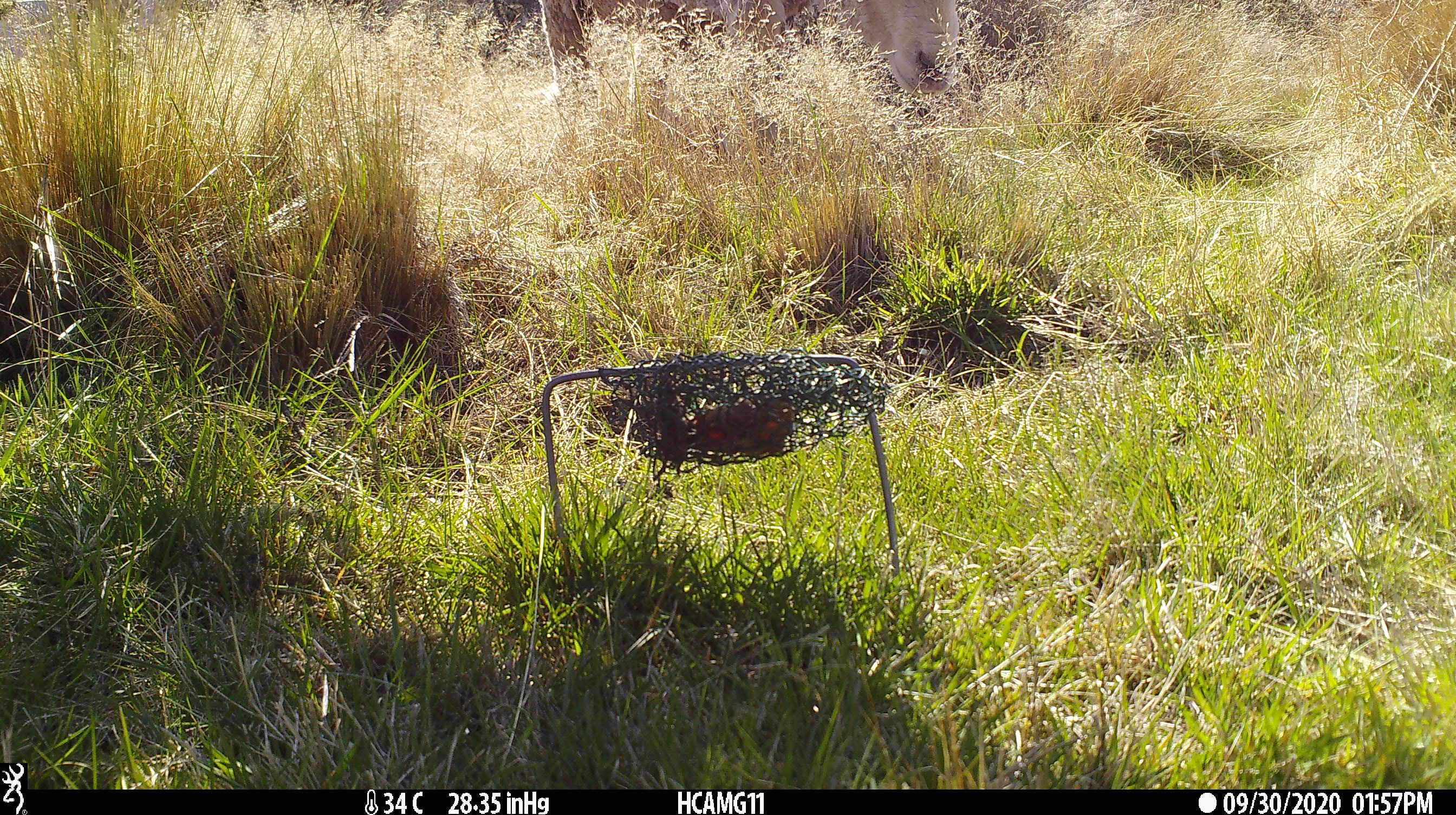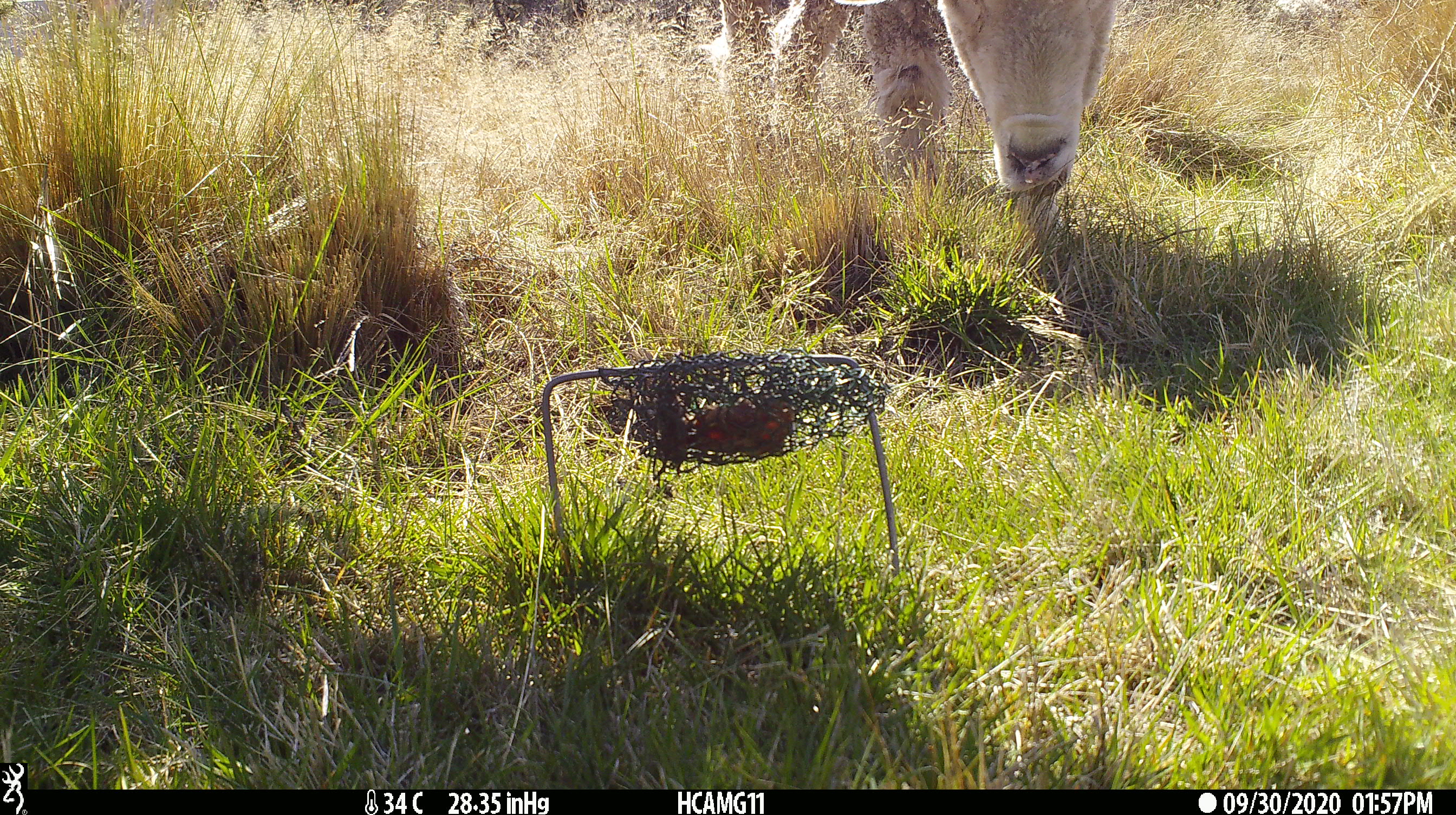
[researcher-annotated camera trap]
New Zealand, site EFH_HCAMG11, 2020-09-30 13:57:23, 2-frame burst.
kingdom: Animalia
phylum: Chordata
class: Mammalia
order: Artiodactyla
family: Bovidae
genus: Ovis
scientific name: Ovis aries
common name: domestic sheep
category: sheep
Sheep (domestic sheep) (Ovis aries).